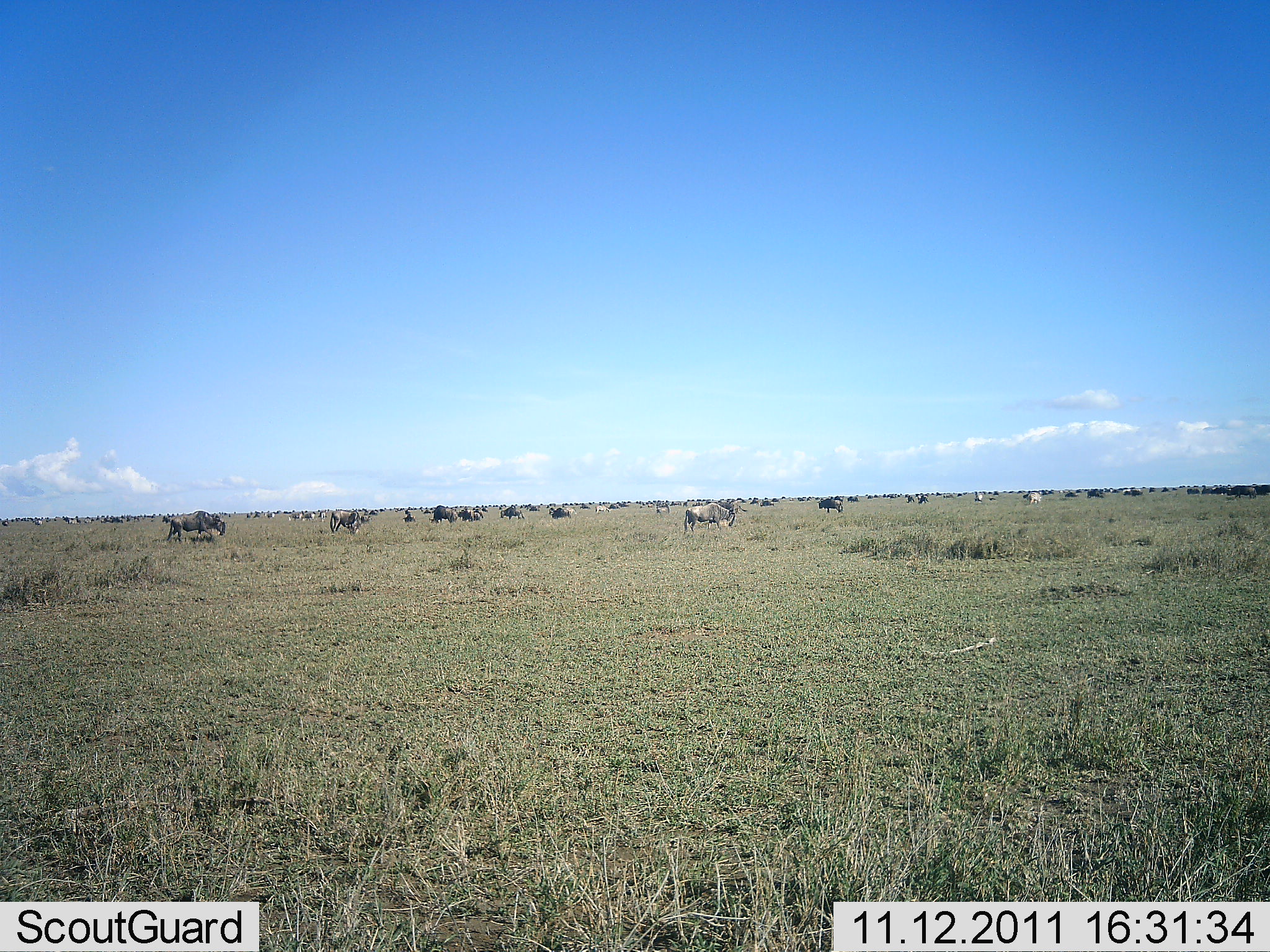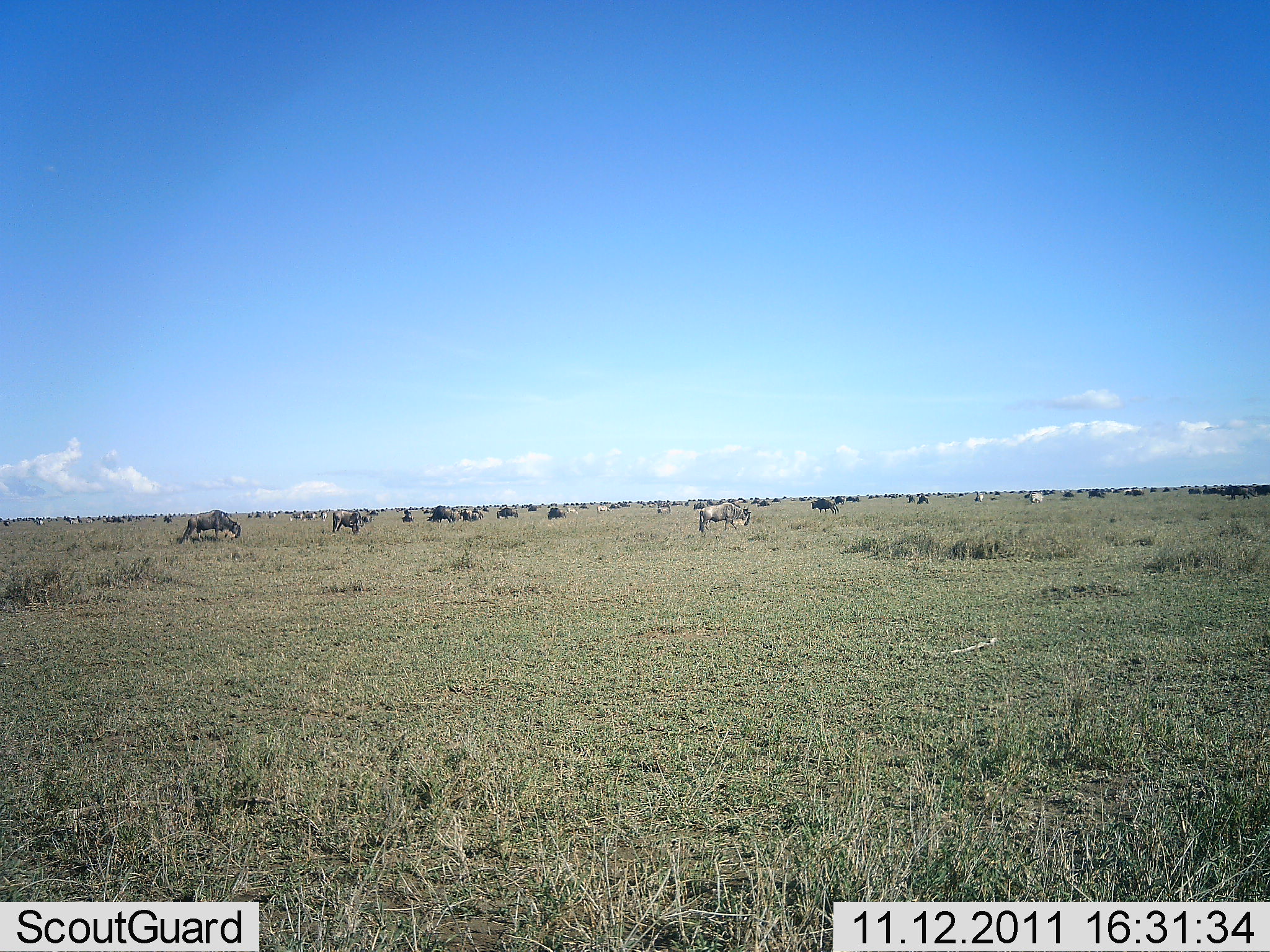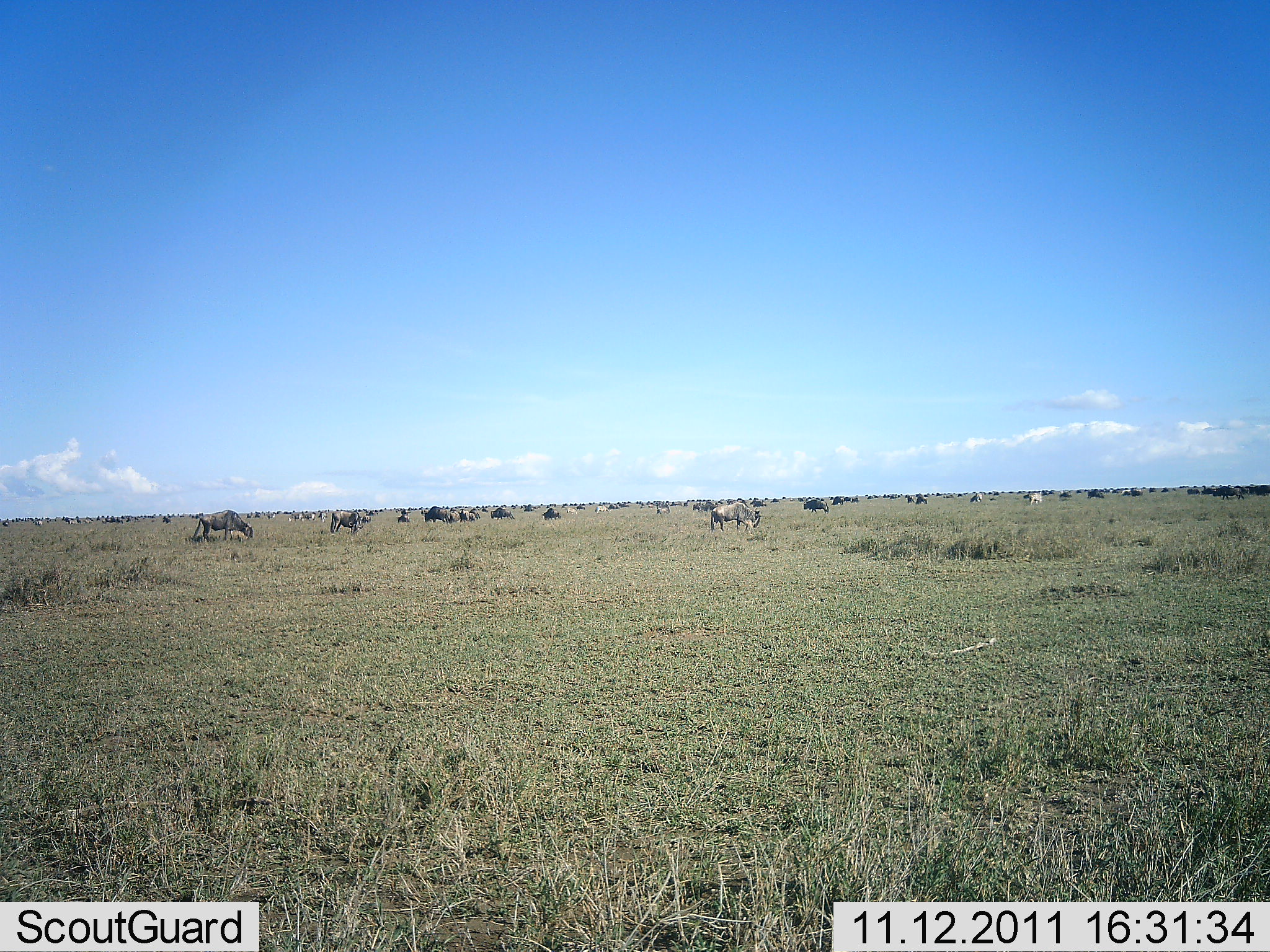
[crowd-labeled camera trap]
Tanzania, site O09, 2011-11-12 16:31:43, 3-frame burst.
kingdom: Animalia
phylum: Chordata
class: Mammalia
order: Artiodactyla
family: Bovidae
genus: Connochaetes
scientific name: Connochaetes taurinus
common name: blue wildebeest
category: wildebeest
Wildebeest (blue wildebeest) (Connochaetes taurinus), count 51+. Behavior (volunteer vote fractions): standing 50%, resting 12%, moving 50%, interacting 0%. Young present (vote fraction): 0%. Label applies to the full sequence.